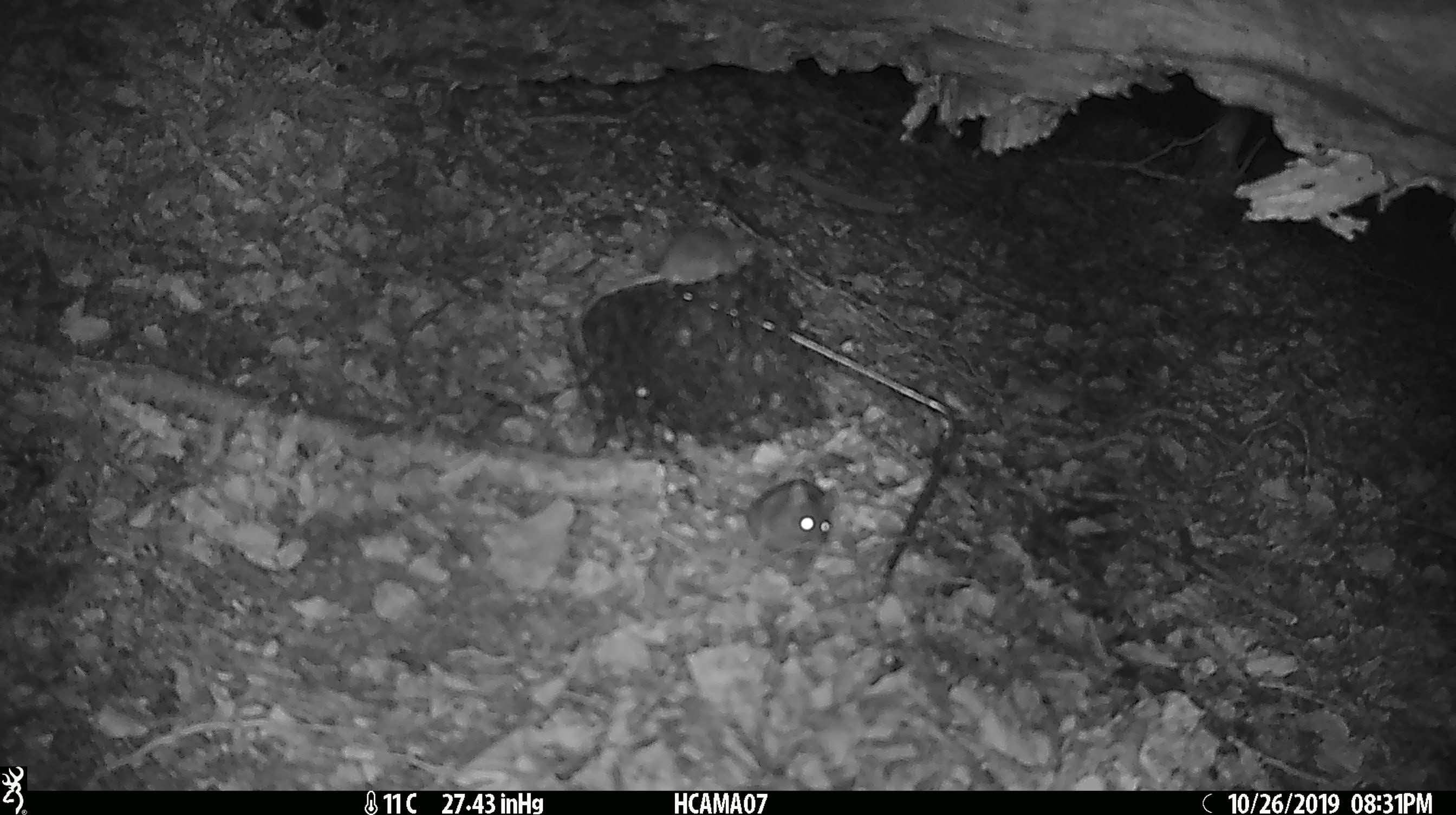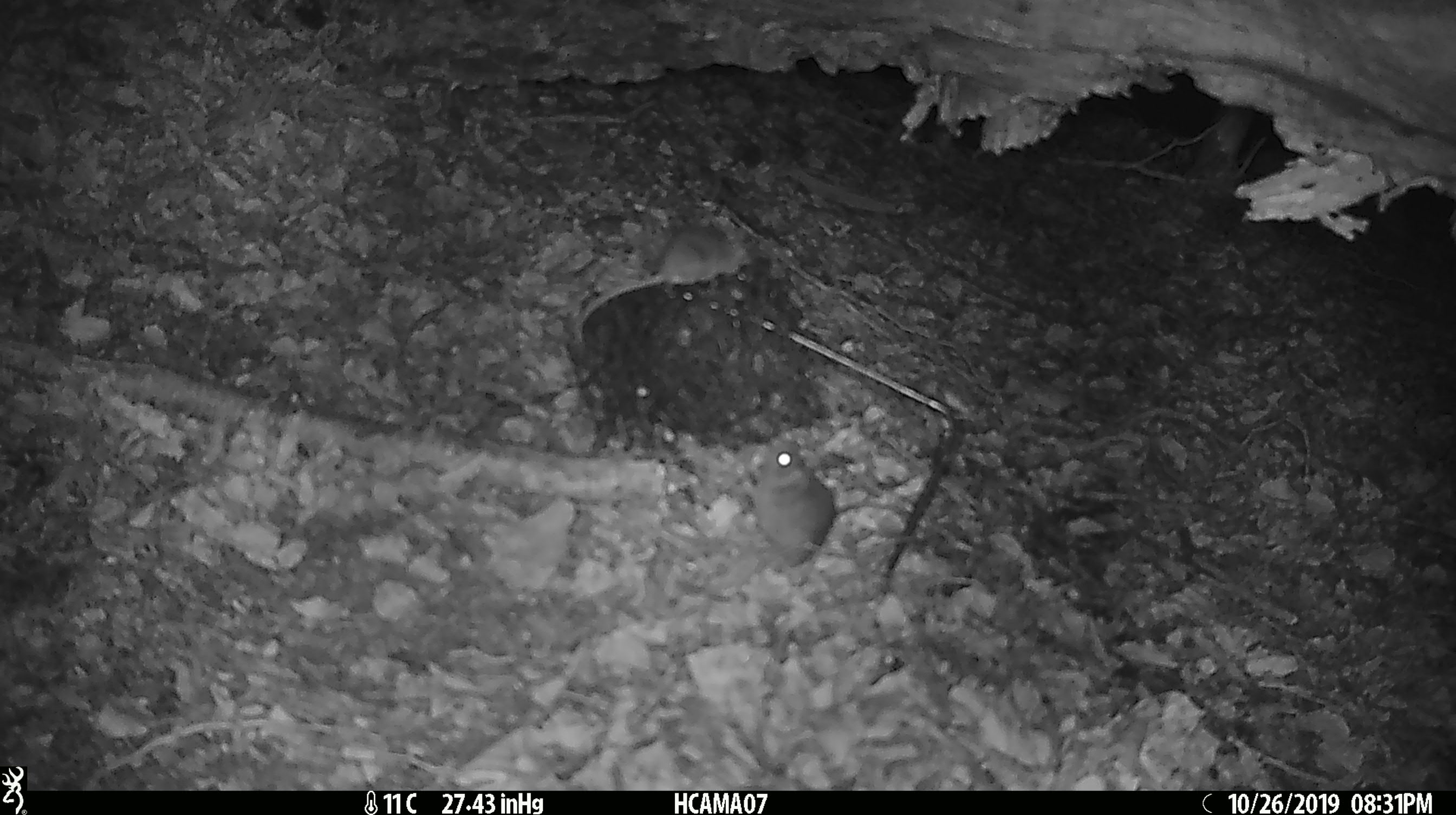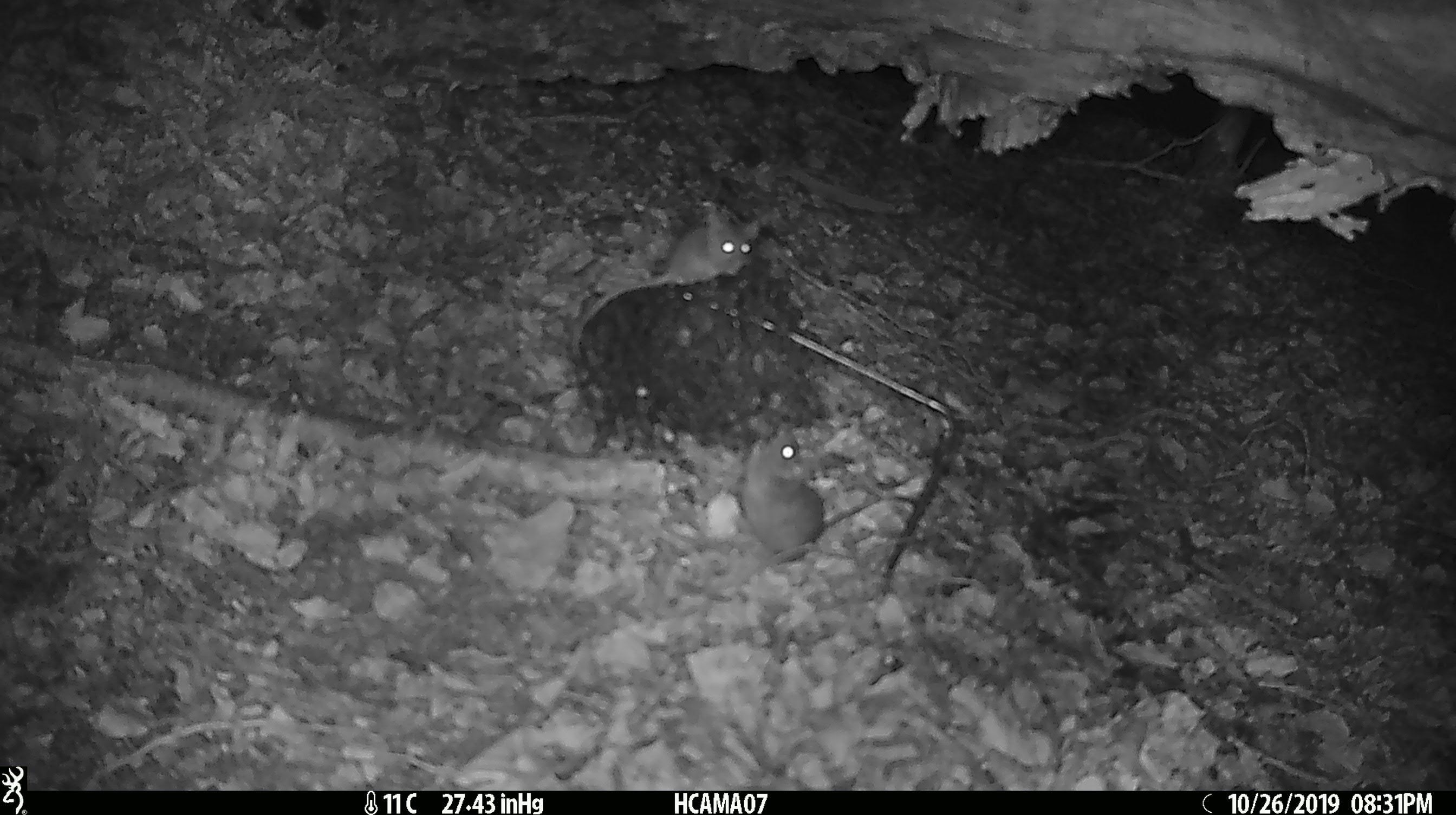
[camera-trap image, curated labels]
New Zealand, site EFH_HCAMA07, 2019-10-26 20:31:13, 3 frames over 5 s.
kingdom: Animalia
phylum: Chordata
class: Mammalia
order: Rodentia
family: Muridae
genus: Mus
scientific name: Mus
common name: mouse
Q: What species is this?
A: Mouse (Mus).